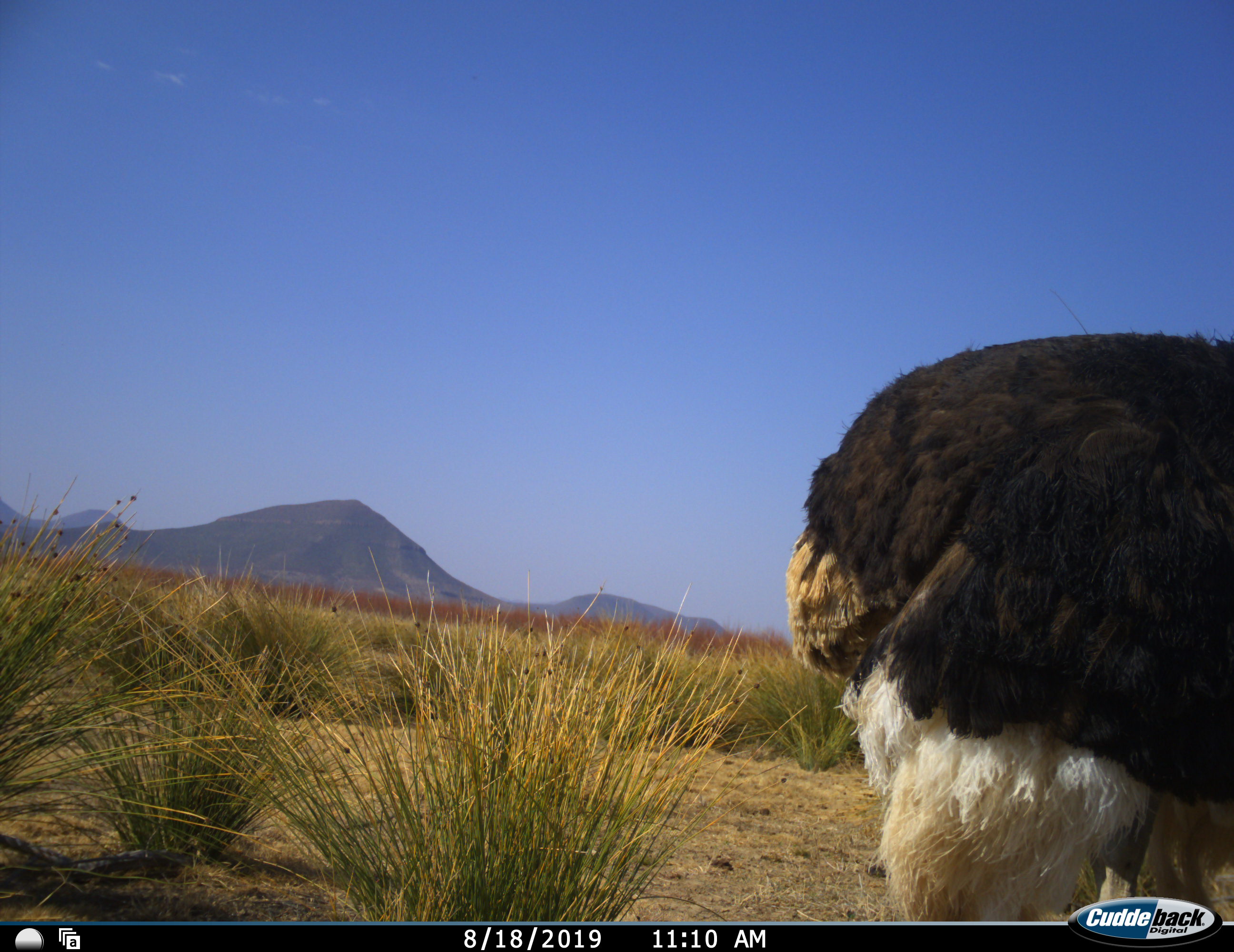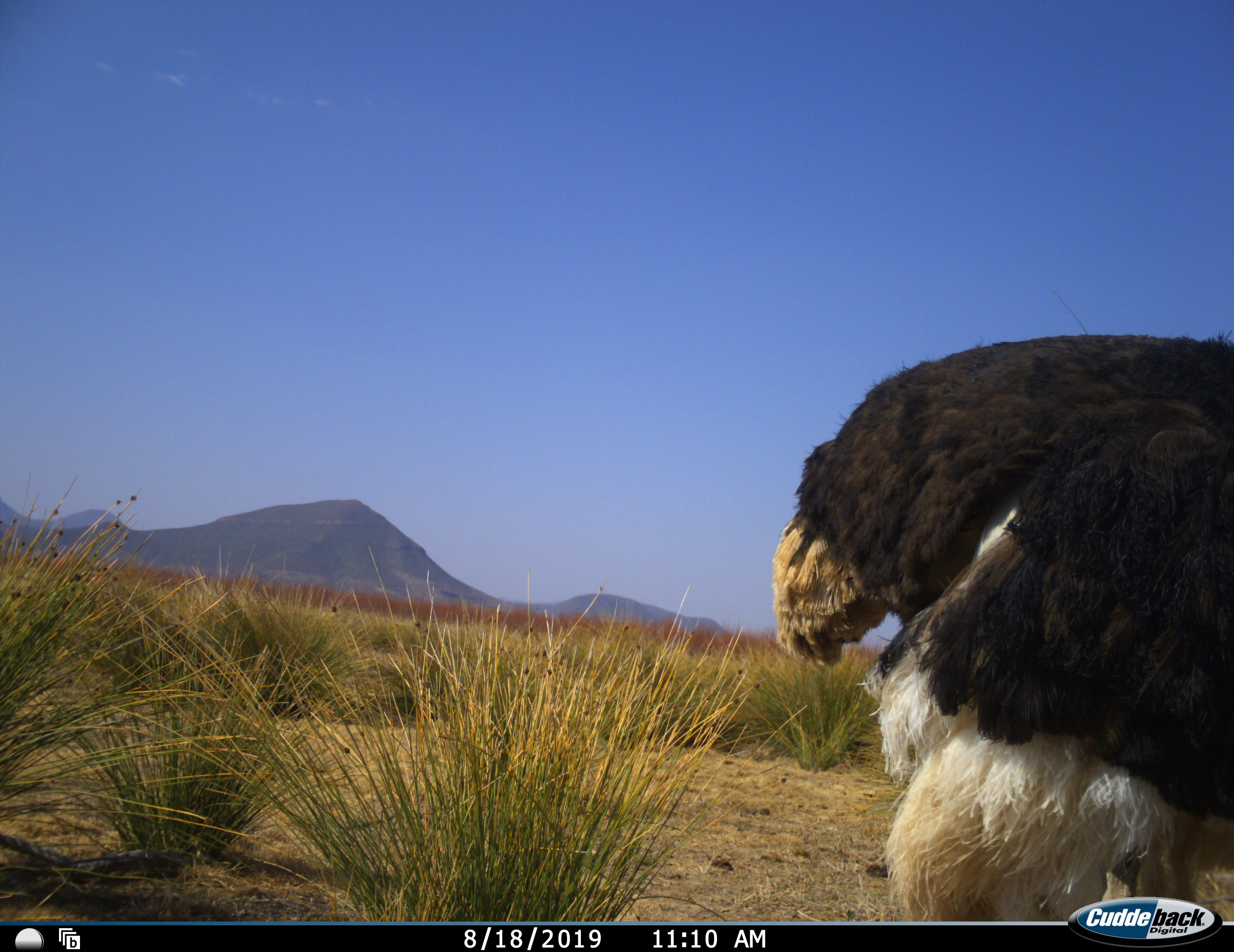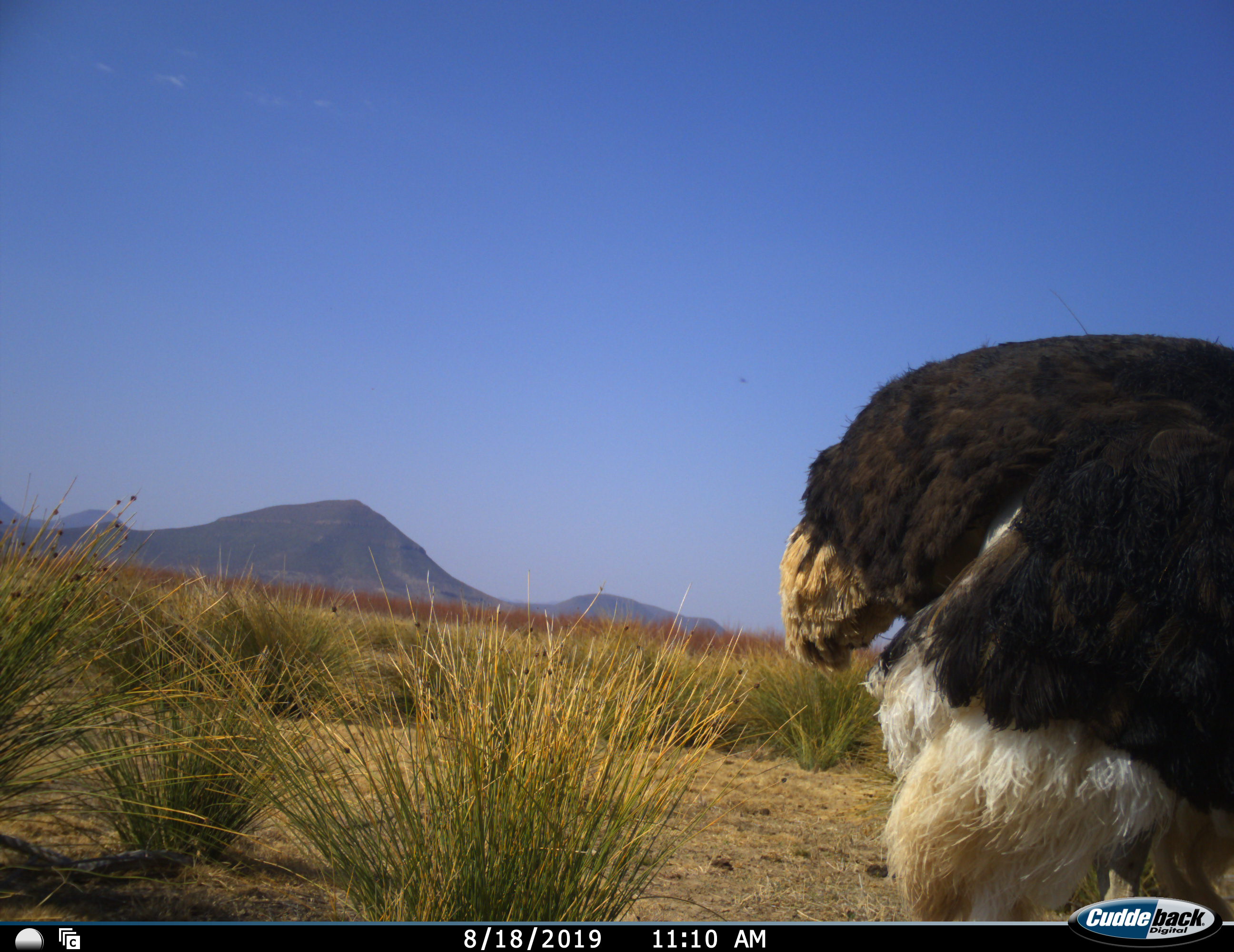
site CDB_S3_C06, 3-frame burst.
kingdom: Animalia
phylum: Chordata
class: Aves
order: Struthioniformes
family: Struthionidae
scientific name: Struthionidae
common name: ostrich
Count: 1.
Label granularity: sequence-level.